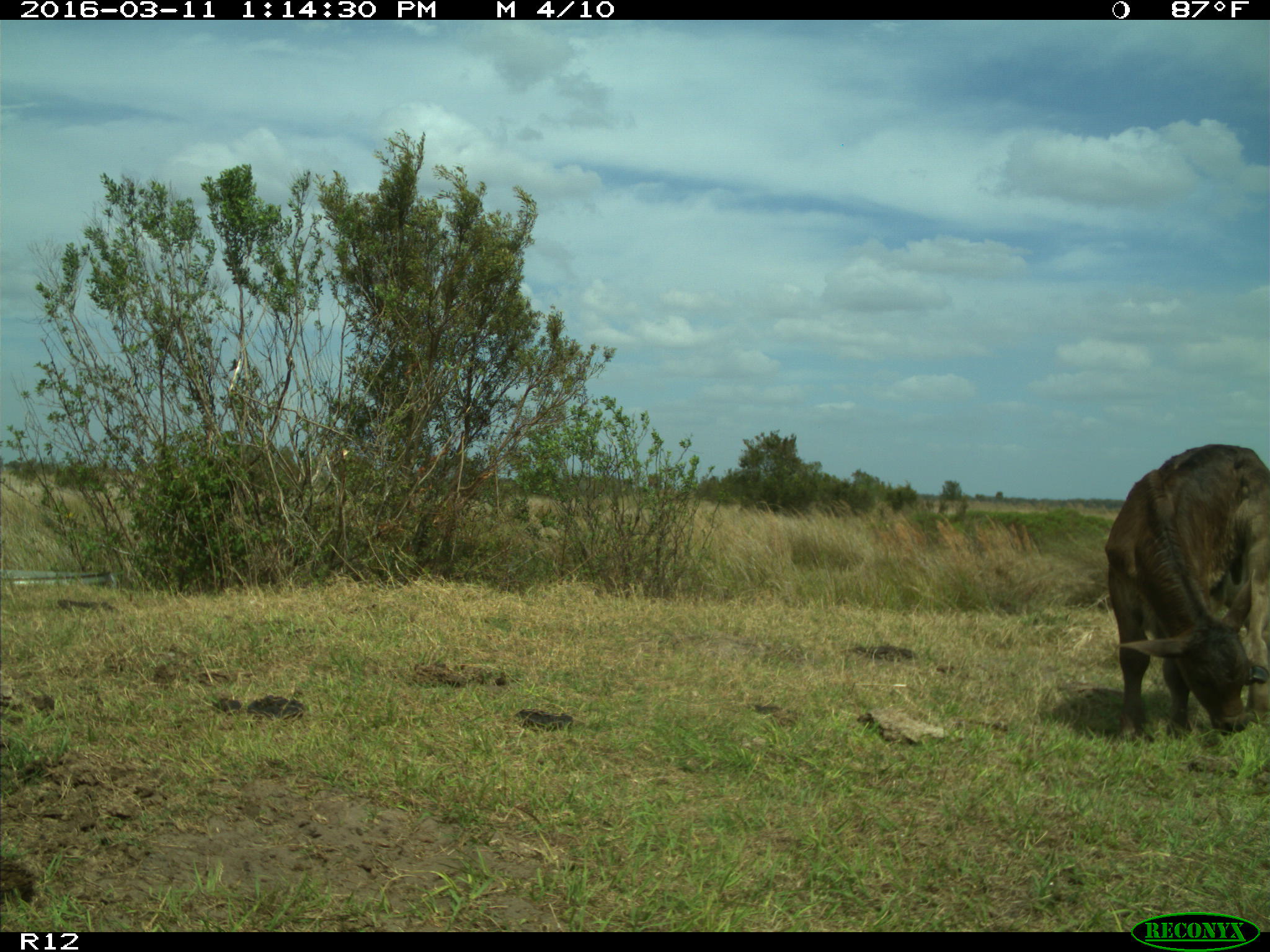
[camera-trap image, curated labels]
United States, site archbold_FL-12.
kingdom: Animalia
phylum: Chordata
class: Mammalia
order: Artiodactyla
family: Bovidae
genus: Bos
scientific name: Bos taurus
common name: domestic cow